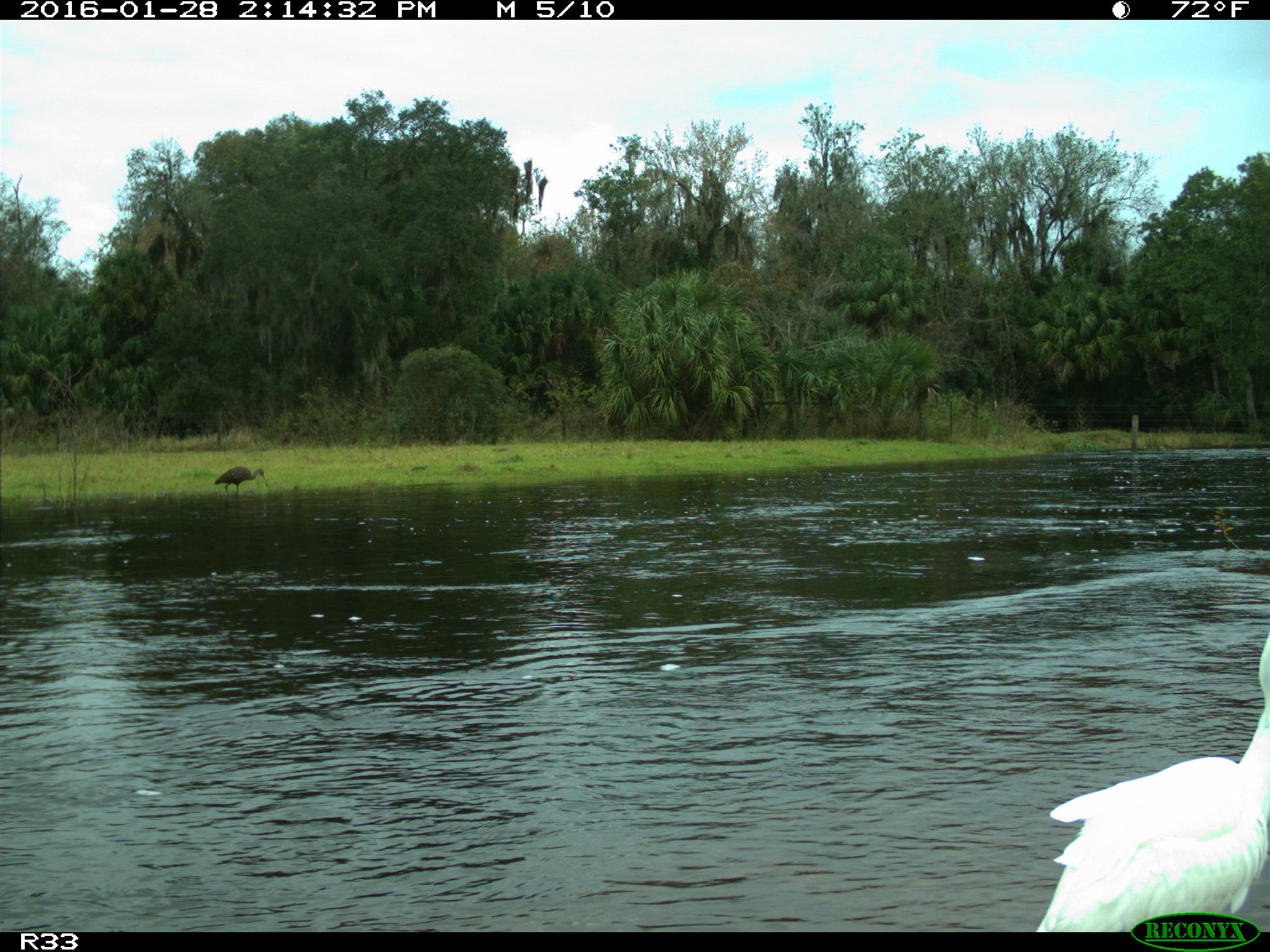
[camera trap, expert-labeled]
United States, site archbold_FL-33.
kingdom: Animalia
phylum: Chordata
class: Aves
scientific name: Aves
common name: birds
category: unidentified bird